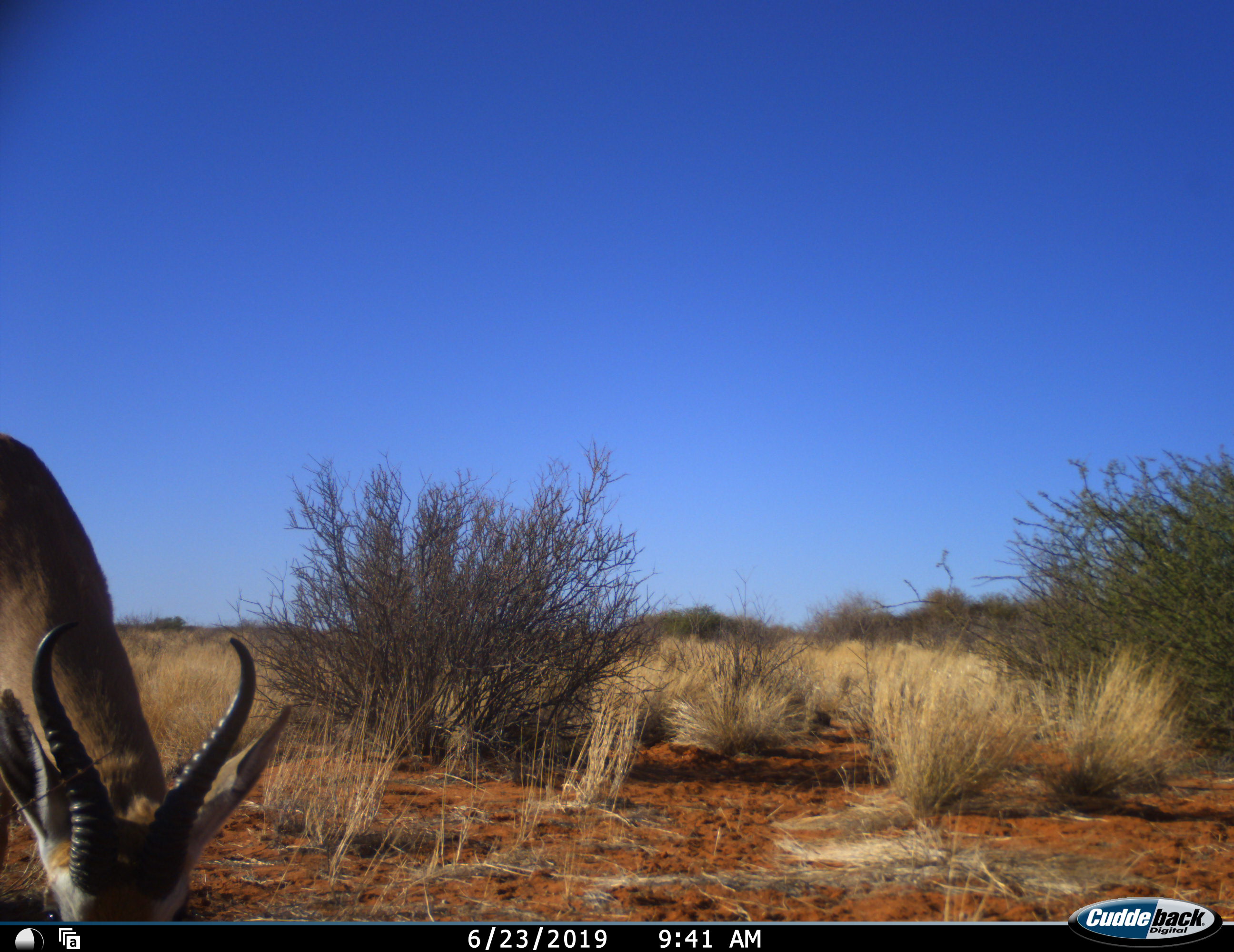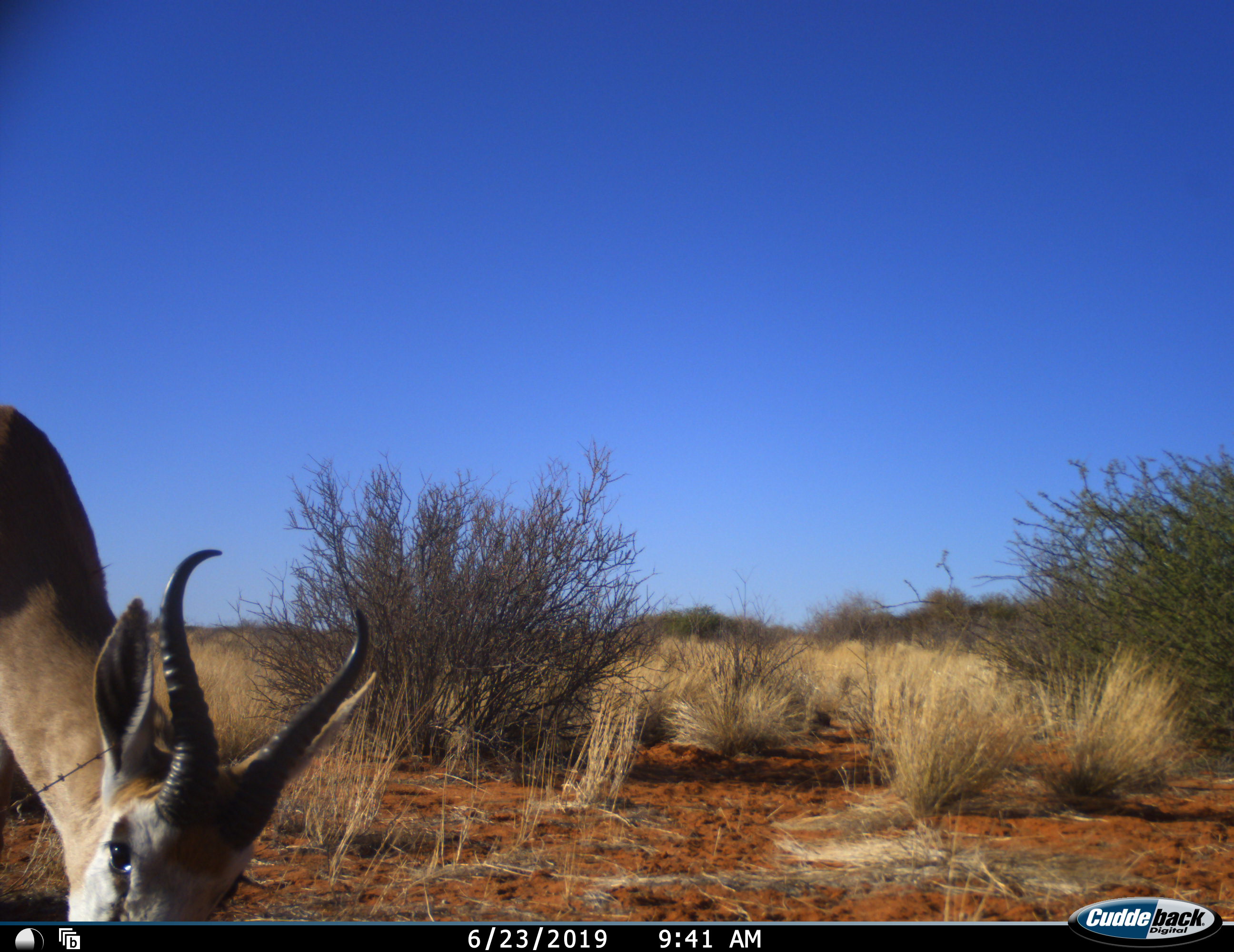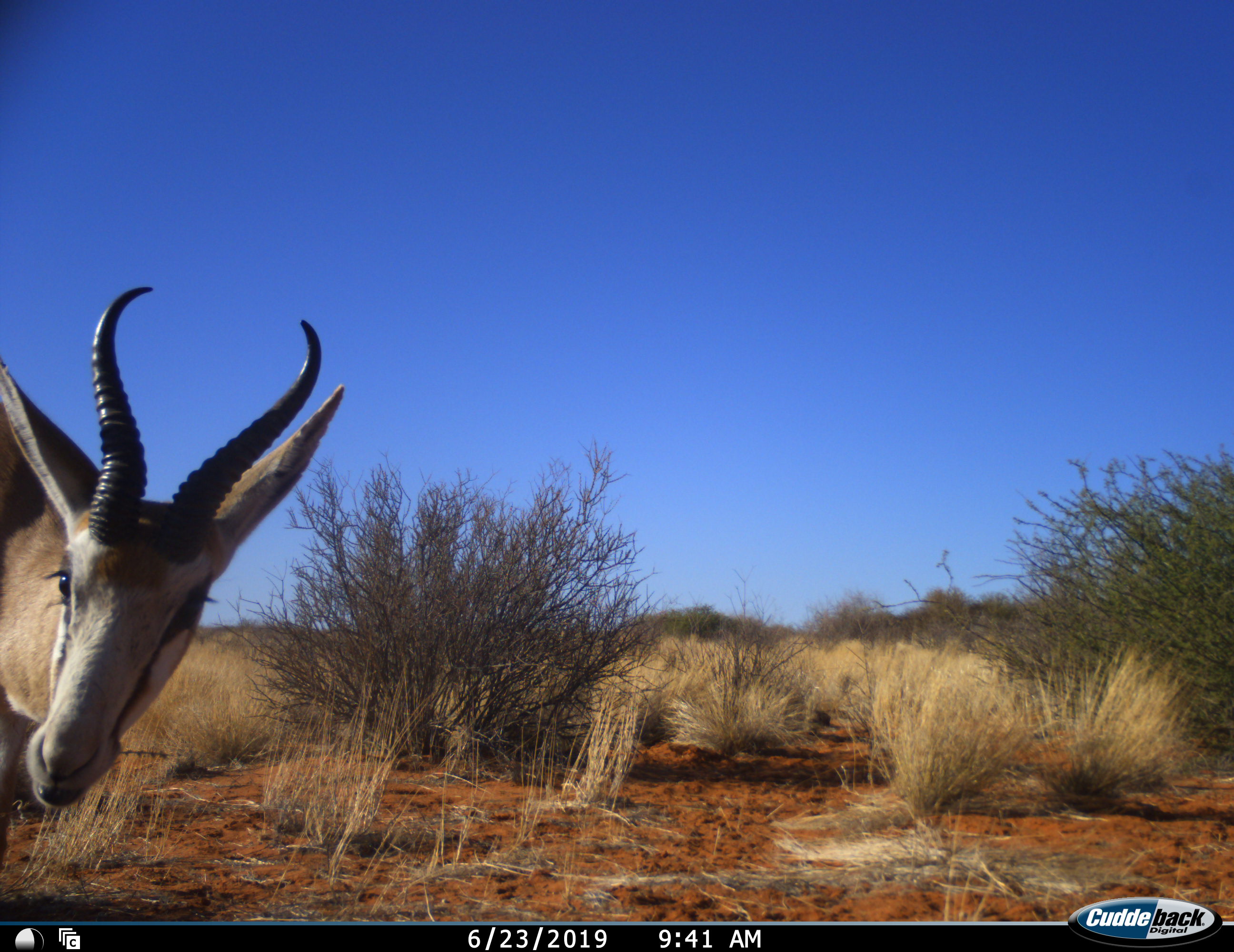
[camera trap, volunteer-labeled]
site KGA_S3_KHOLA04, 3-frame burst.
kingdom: Animalia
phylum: Chordata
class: Mammalia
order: Artiodactyla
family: Bovidae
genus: Antidorcas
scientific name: Antidorcas marsupialis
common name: springbok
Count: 1.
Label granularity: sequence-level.